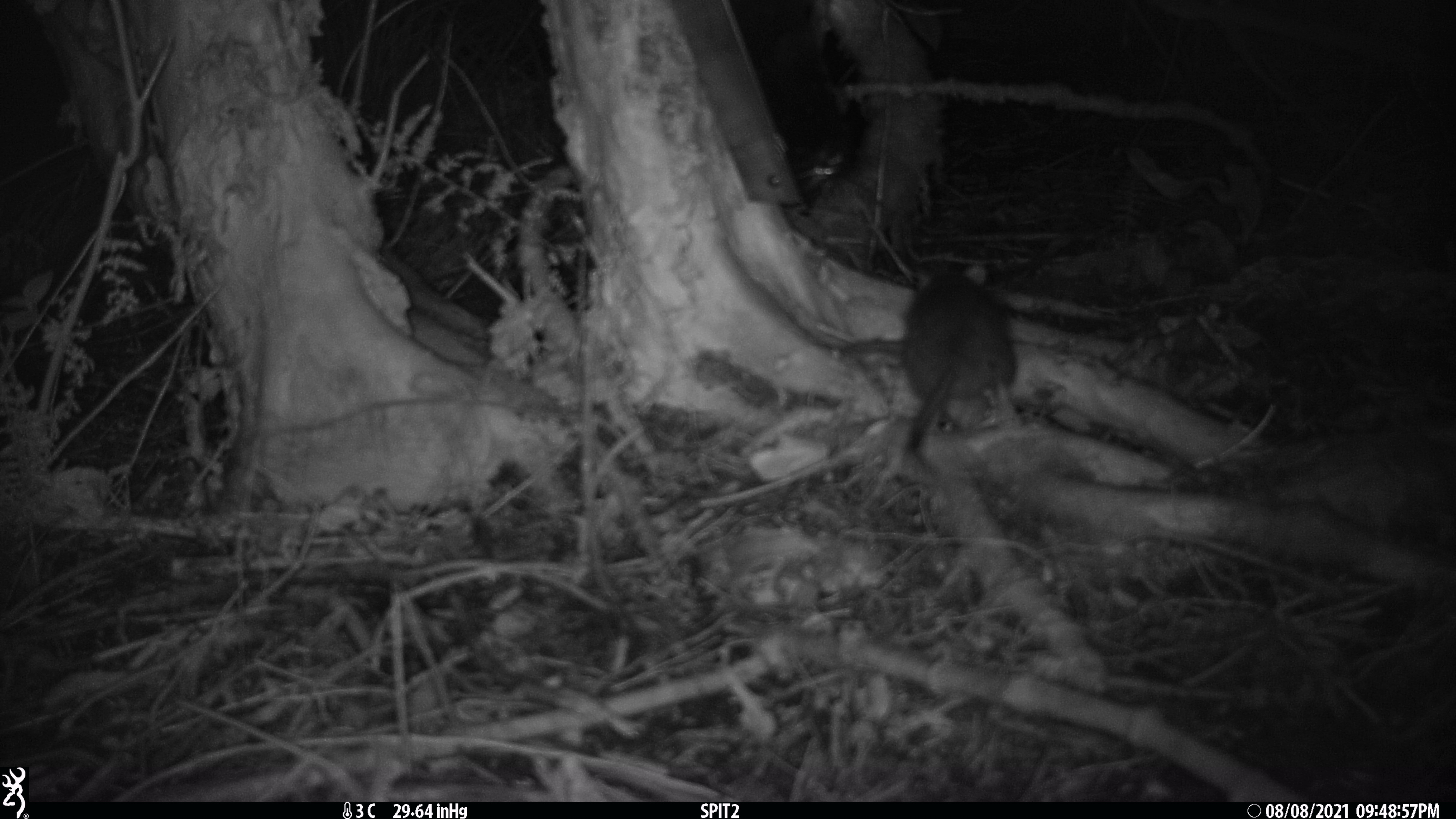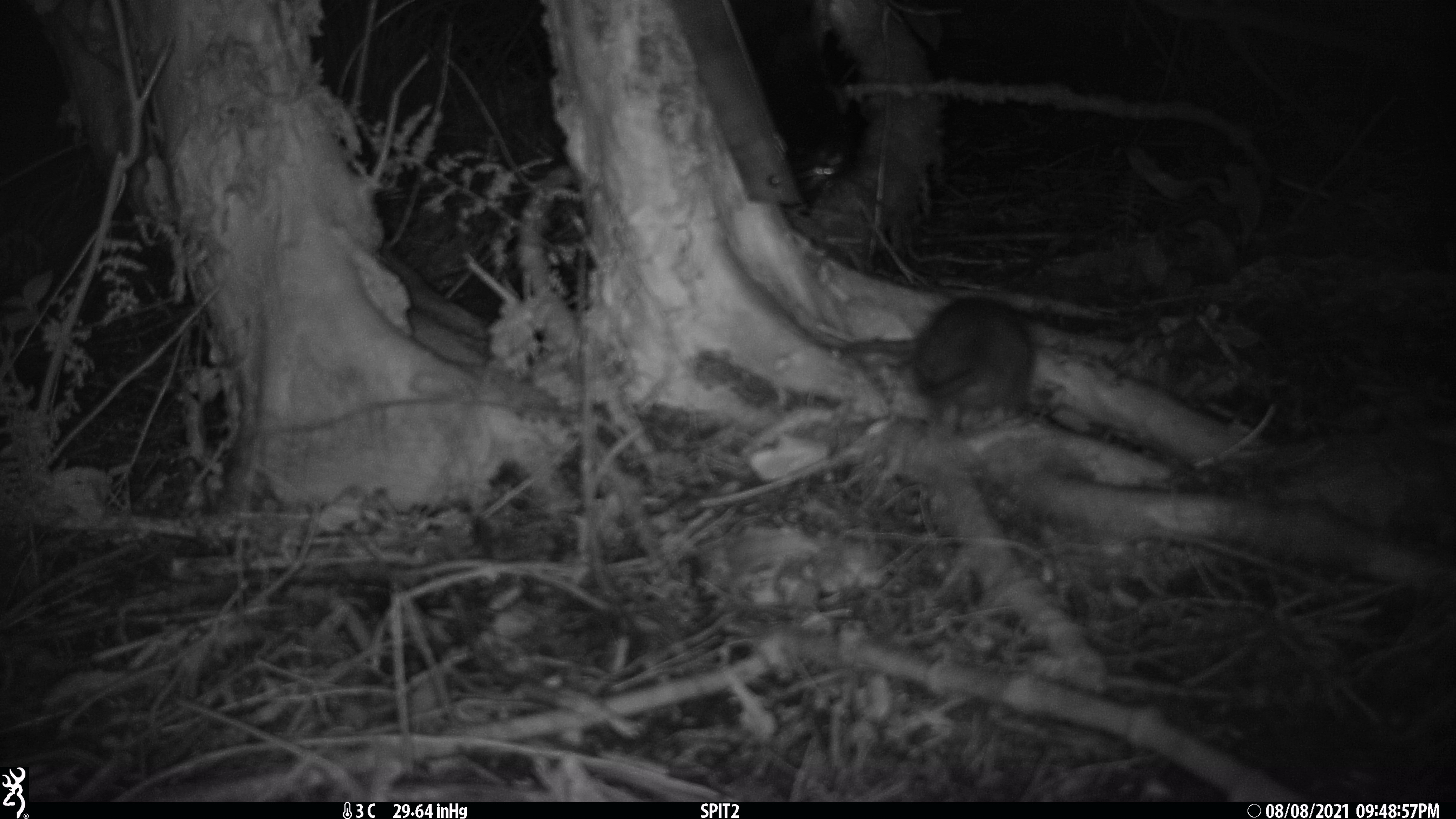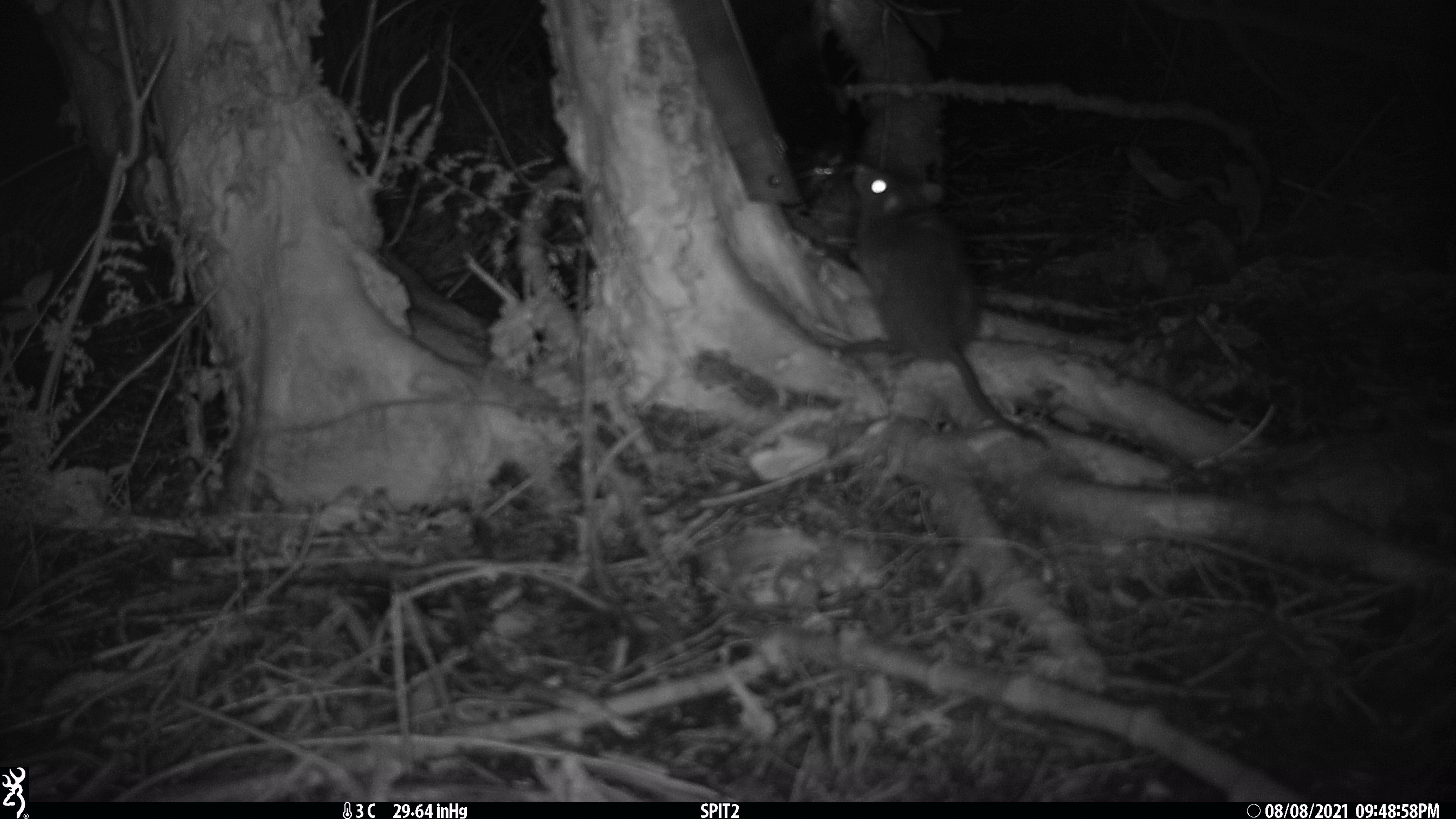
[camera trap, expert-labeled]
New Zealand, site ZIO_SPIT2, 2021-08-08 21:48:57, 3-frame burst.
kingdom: Animalia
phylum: Chordata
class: Mammalia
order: Rodentia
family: Muridae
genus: Rattus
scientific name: Rattus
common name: rat